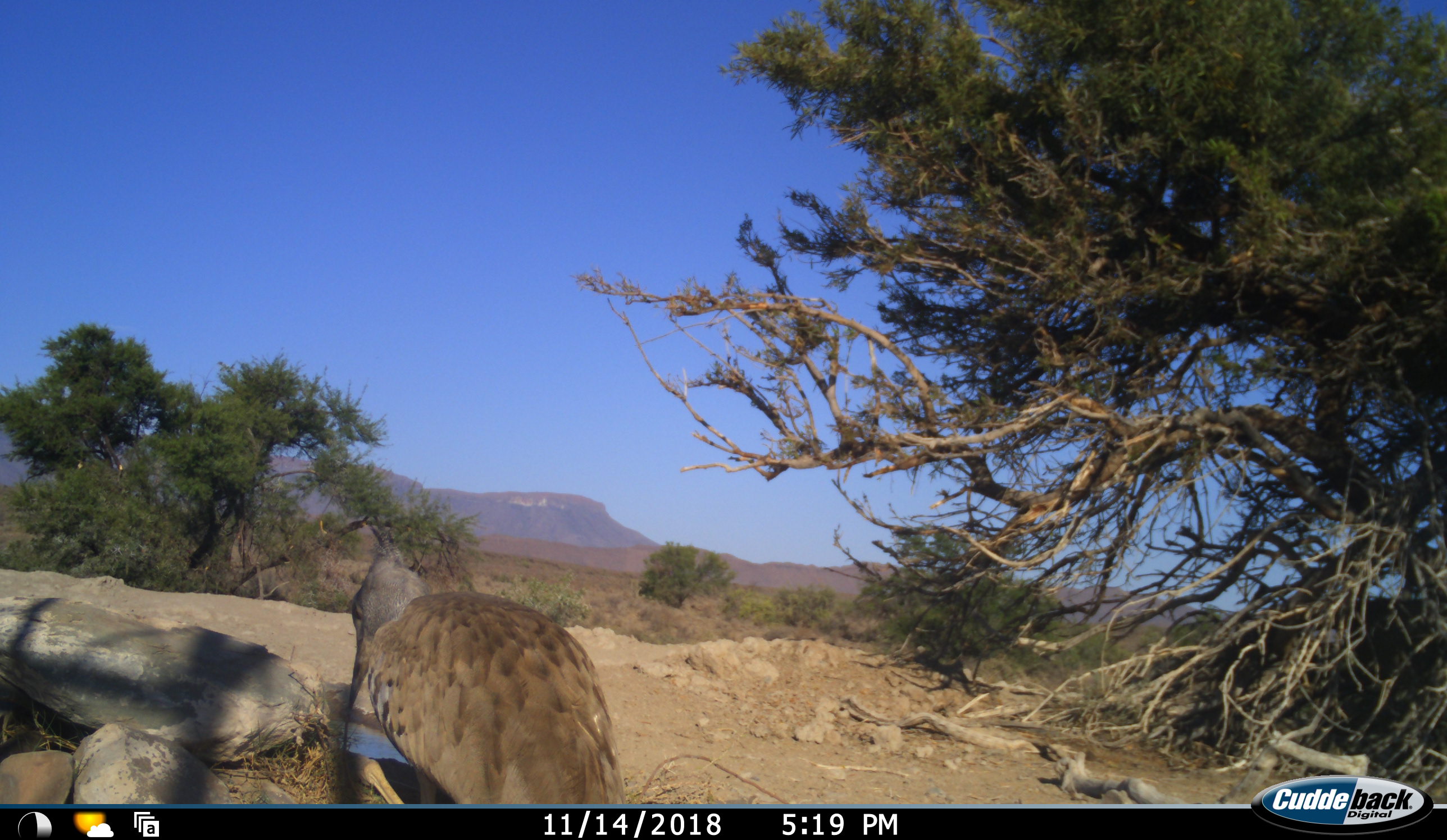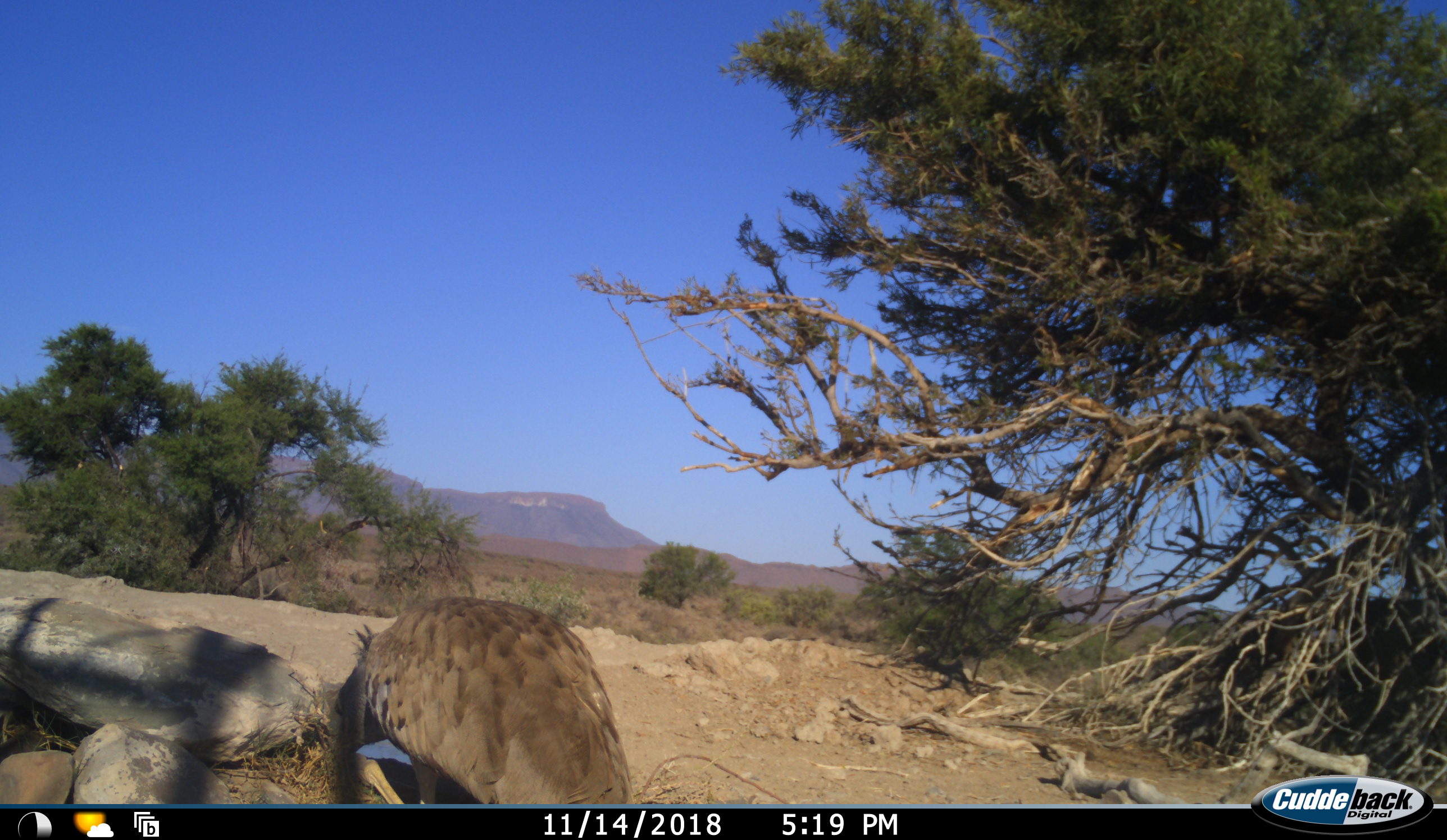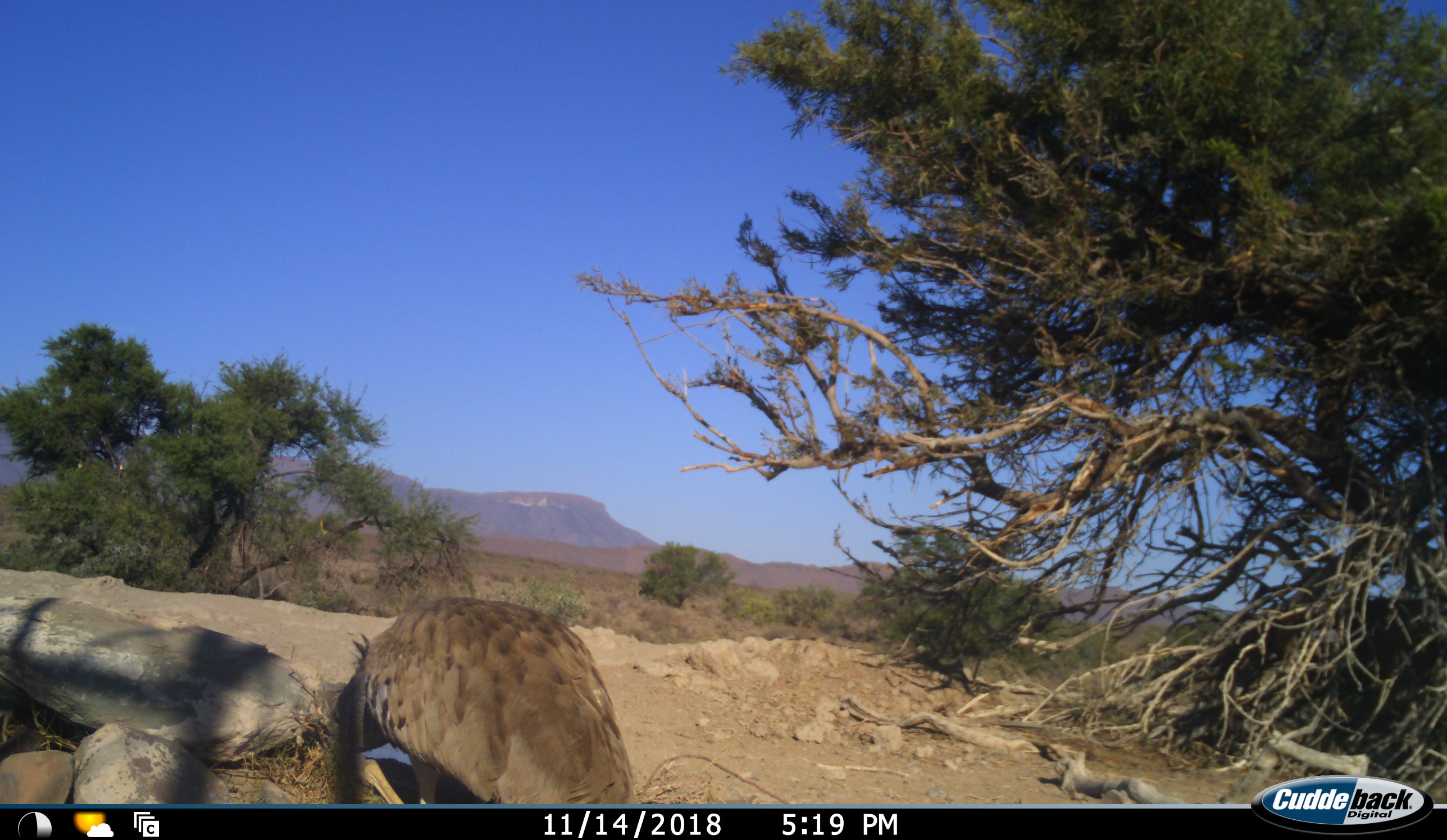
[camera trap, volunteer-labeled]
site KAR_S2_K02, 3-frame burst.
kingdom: Animalia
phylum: Chordata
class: Aves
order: Otidiformes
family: Otididae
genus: Ardeotis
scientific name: Ardeotis kori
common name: kori bustard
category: bustardkori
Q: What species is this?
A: Bustardkori (kori bustard) (Ardeotis kori).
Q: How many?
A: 1.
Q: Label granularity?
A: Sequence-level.